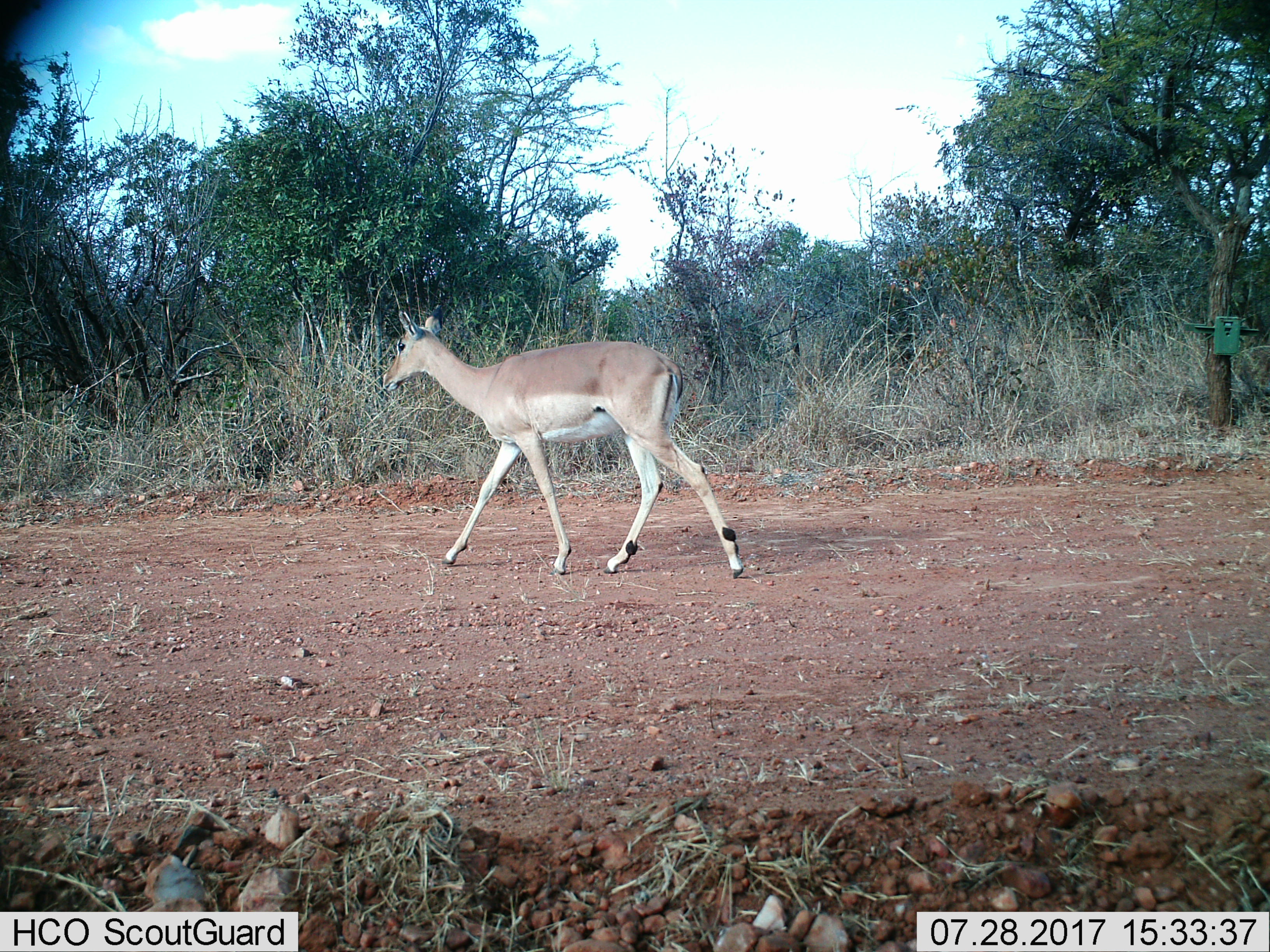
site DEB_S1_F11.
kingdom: Animalia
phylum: Chordata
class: Mammalia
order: Artiodactyla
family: Bovidae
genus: Aepyceros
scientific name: Aepyceros melampus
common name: impala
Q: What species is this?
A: Impala (Aepyceros melampus).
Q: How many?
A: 1.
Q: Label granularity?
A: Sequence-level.